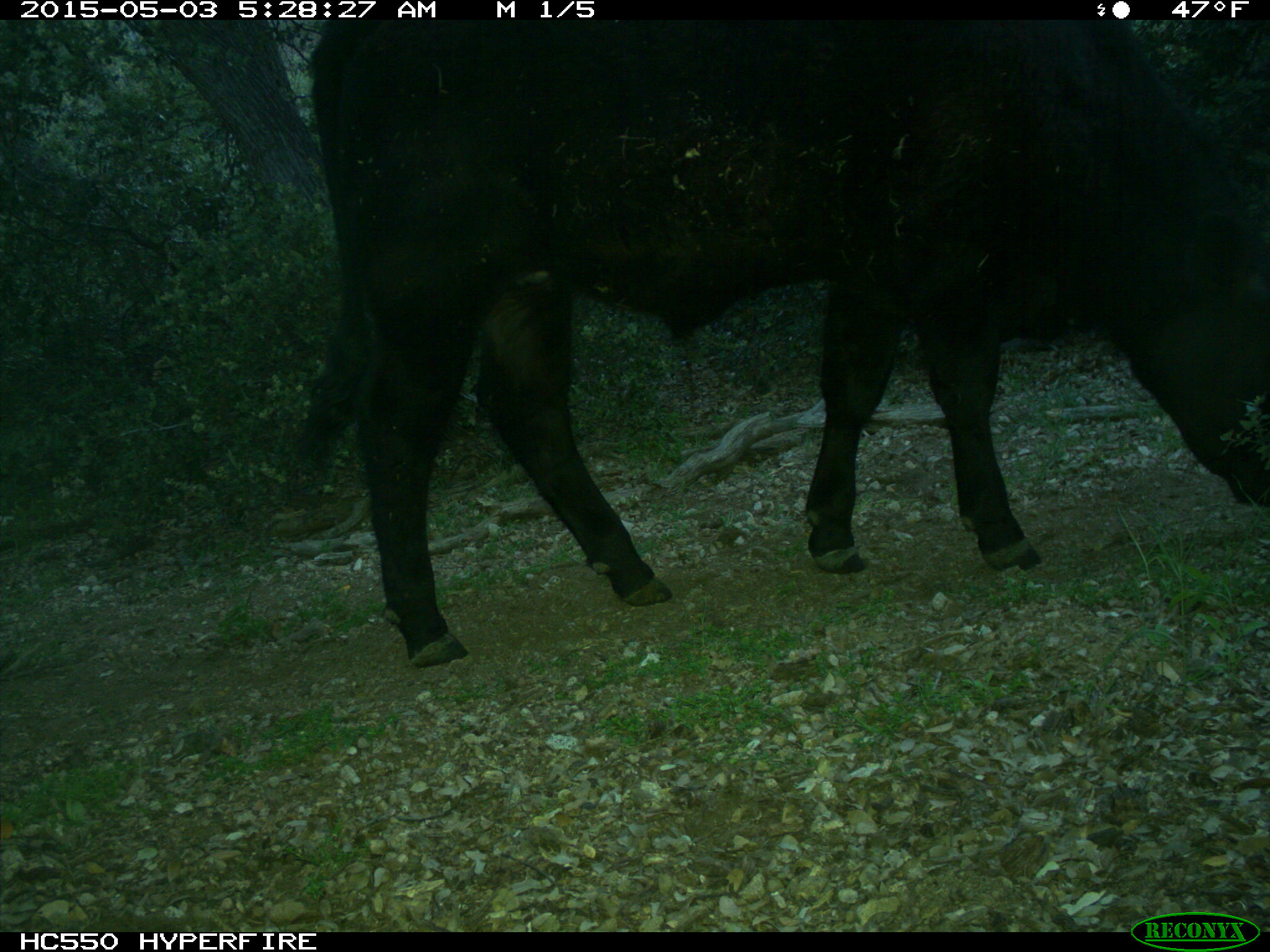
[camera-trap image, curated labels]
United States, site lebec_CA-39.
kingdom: Animalia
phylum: Chordata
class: Mammalia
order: Artiodactyla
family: Bovidae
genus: Bos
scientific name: Bos taurus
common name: domestic cow